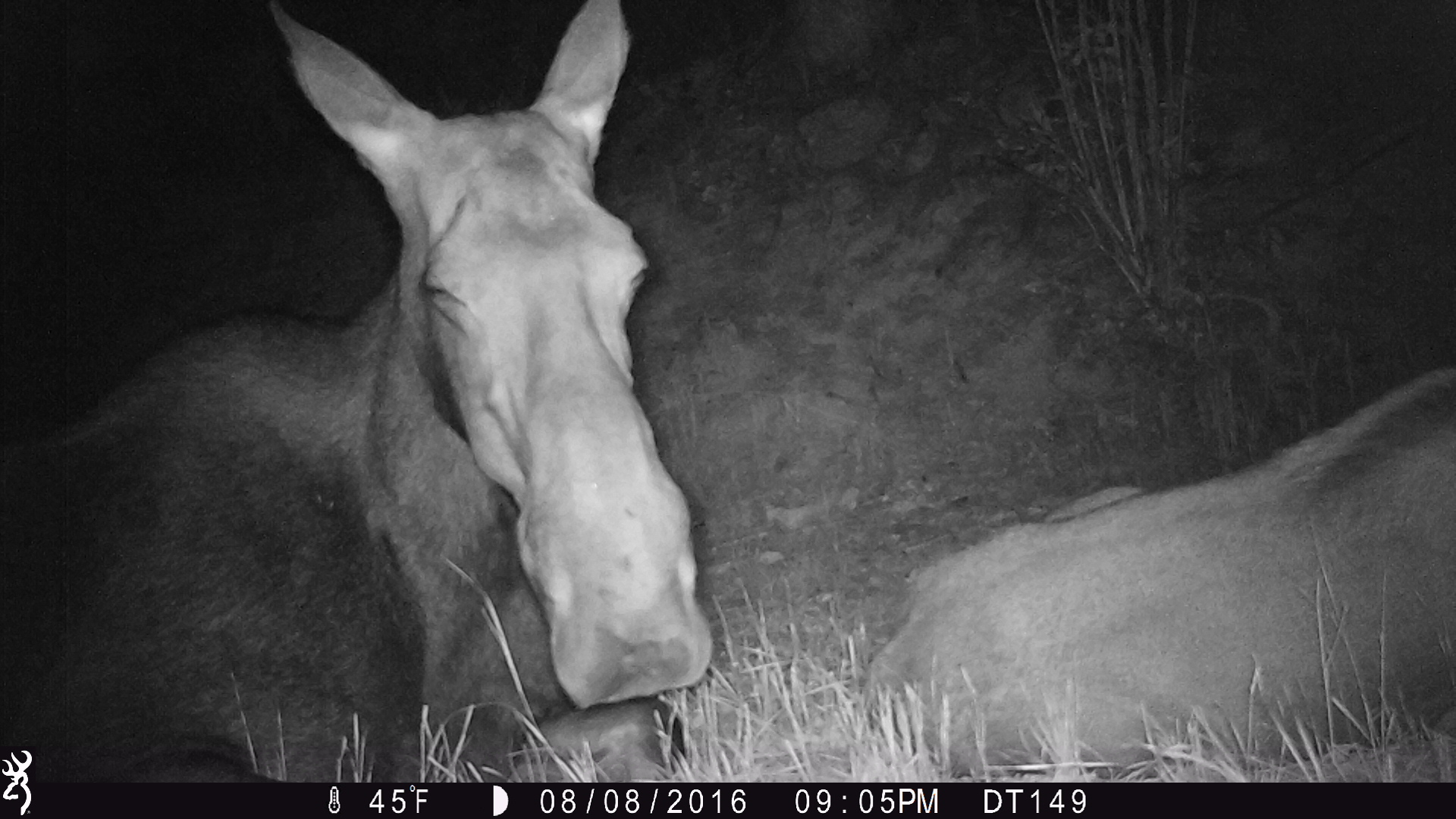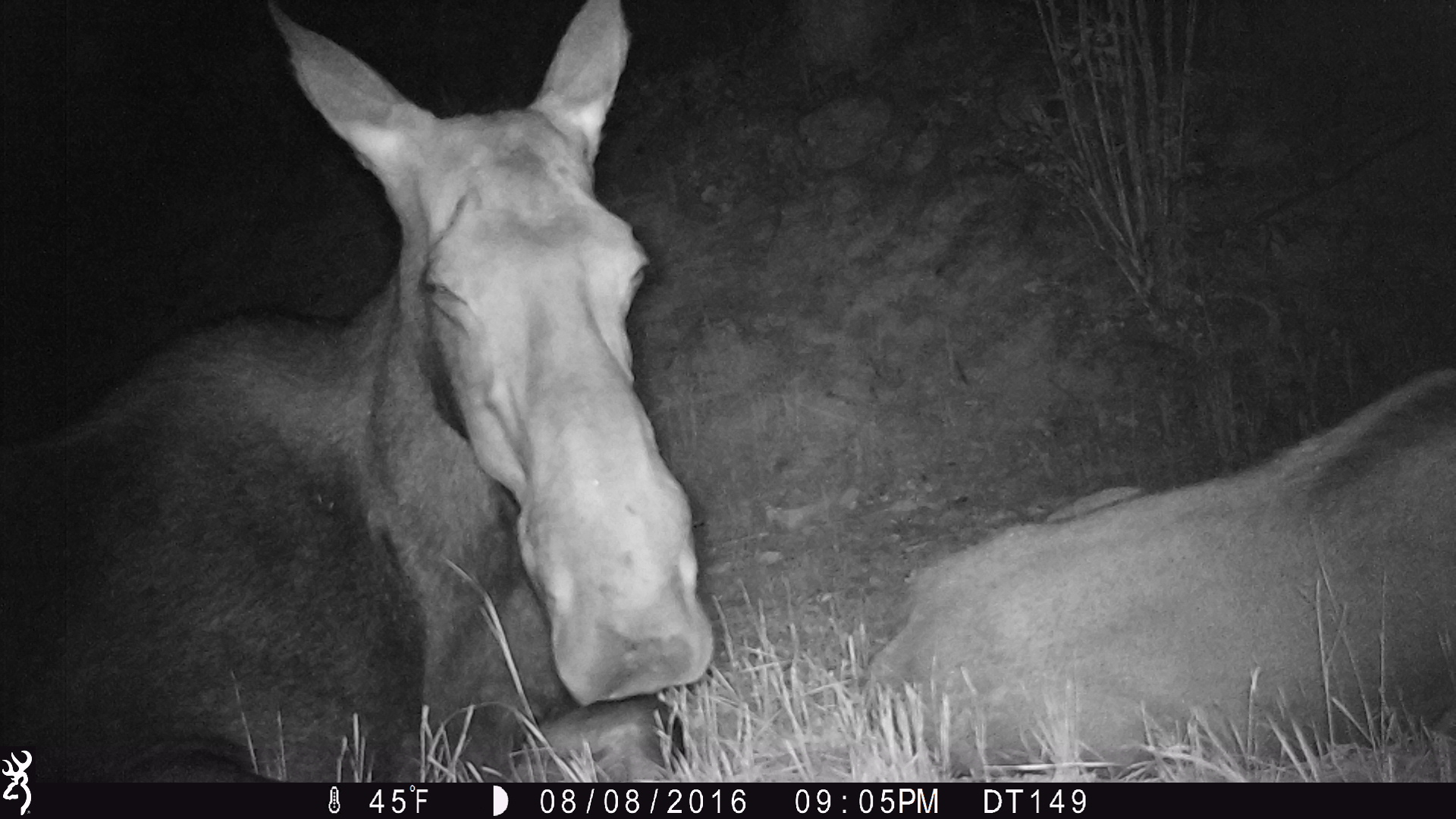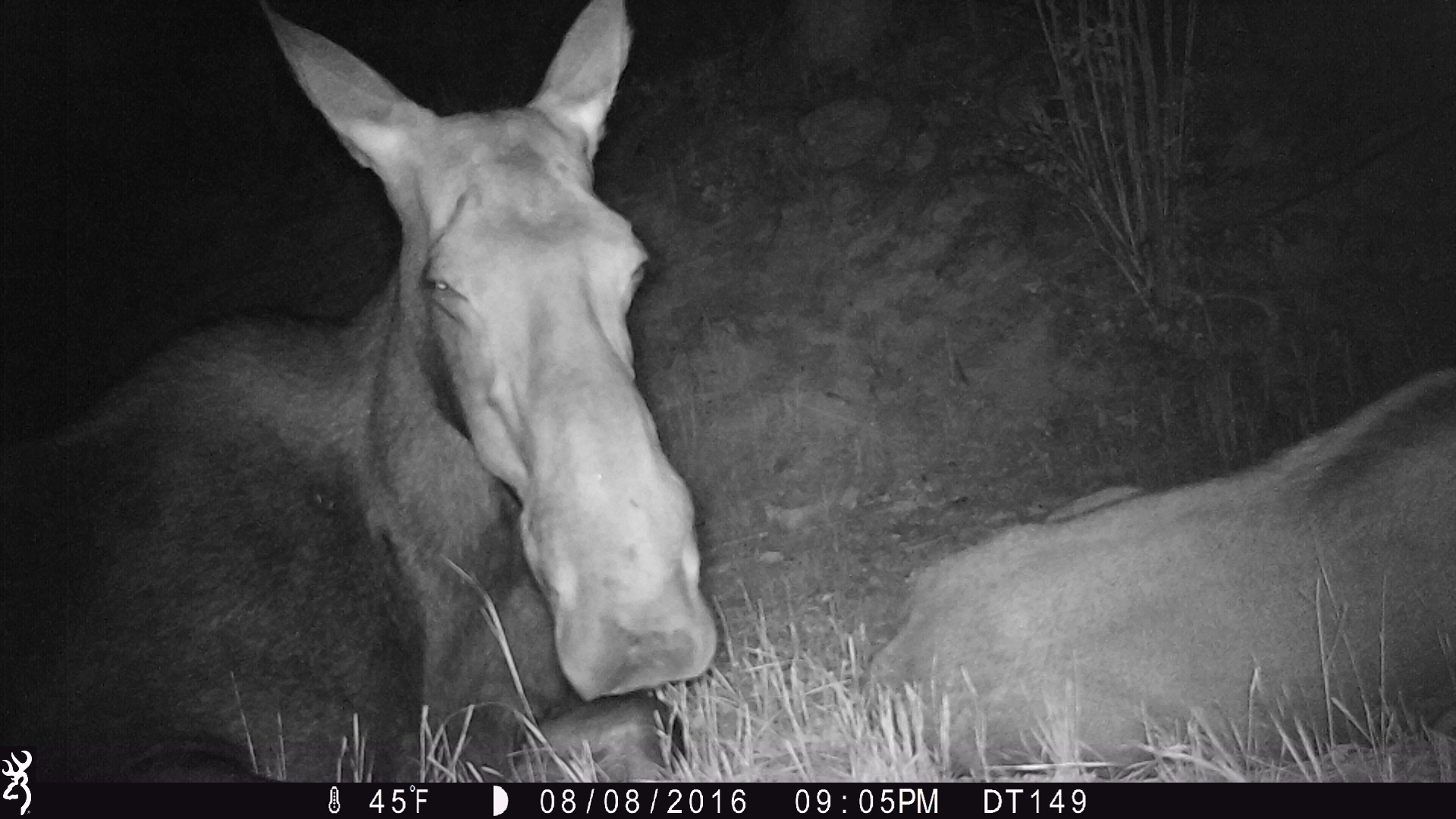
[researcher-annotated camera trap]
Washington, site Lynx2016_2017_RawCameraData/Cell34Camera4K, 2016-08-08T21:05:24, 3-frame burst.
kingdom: Animalia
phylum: Chordata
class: Mammalia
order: Artiodactyla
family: Cervidae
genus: Alces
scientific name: Alces alces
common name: moose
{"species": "Alces alces (moose)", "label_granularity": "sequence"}